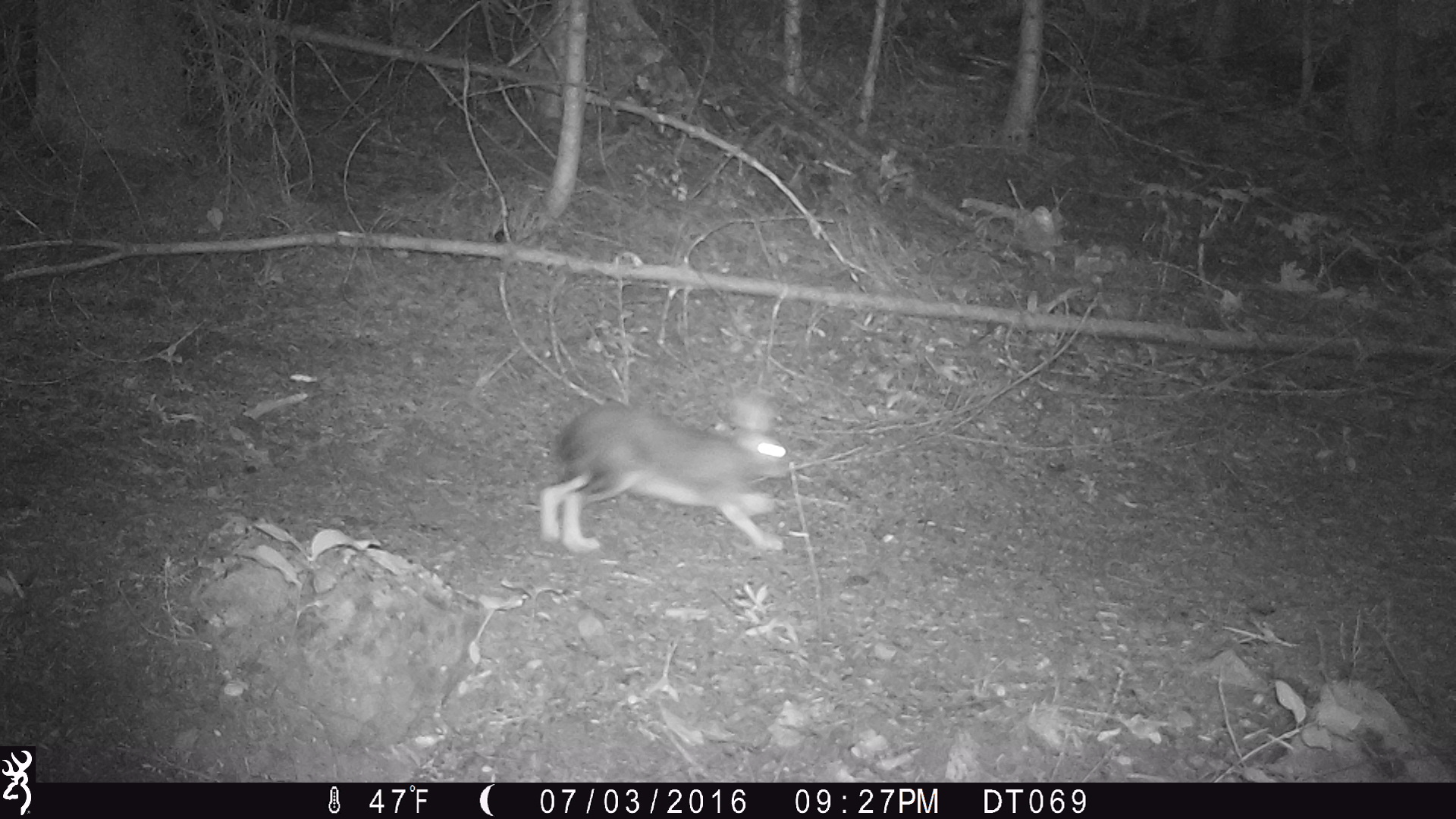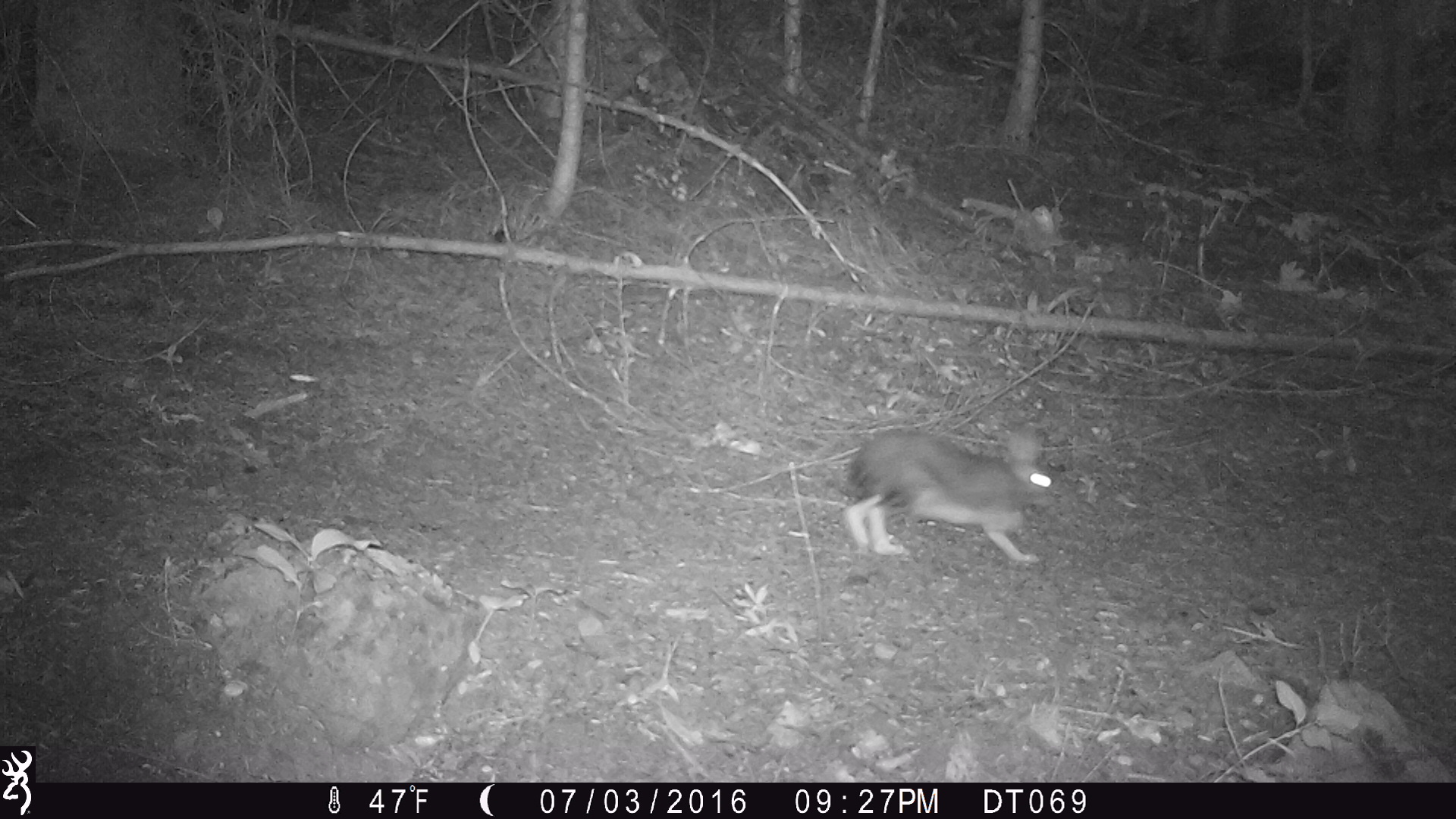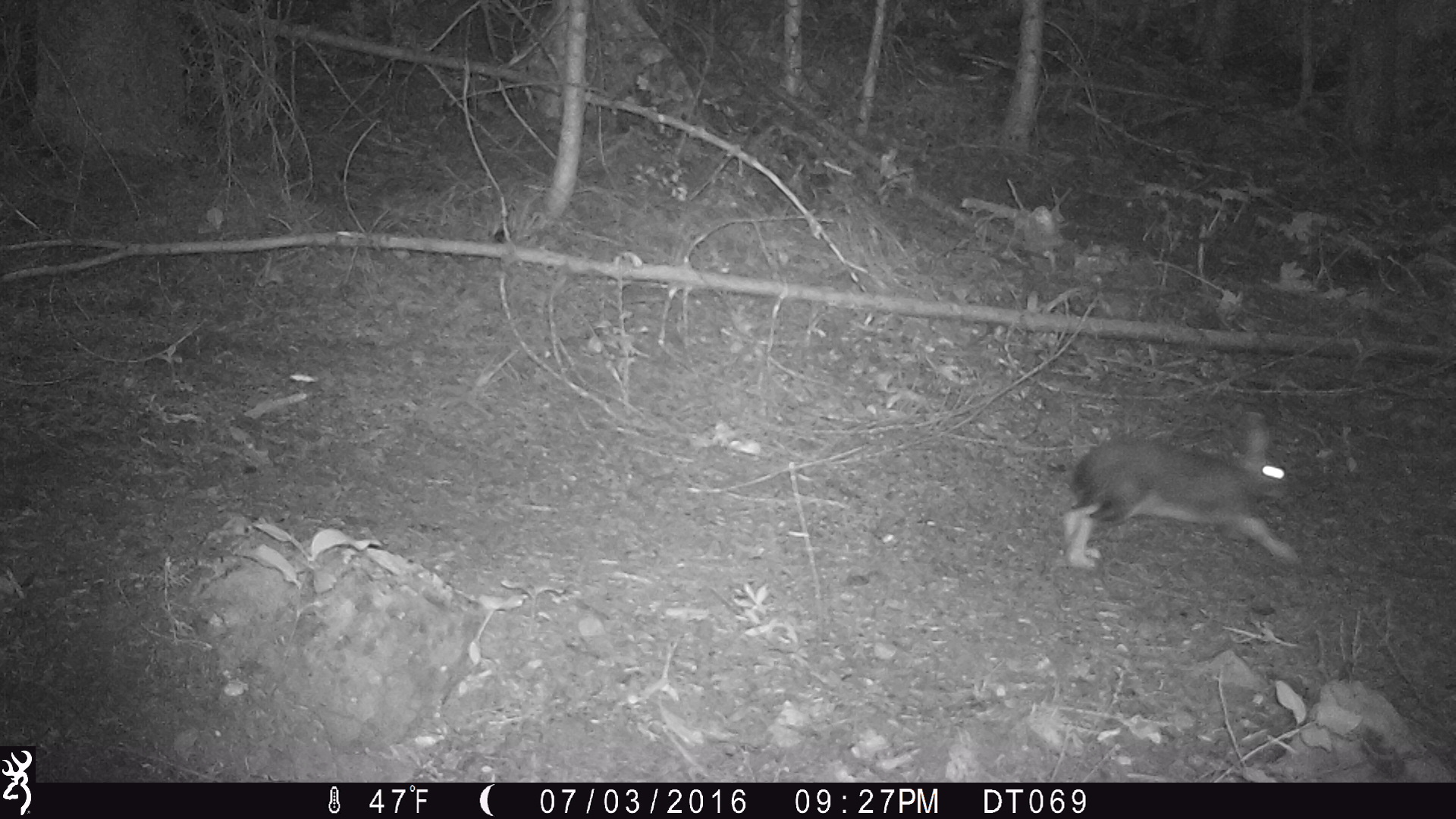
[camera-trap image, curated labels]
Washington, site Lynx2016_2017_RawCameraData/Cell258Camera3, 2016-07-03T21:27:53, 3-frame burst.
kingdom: Animalia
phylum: Chordata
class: Mammalia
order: Lagomorpha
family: Leporidae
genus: Lepus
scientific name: Lepus americanus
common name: snowshoe hare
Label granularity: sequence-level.